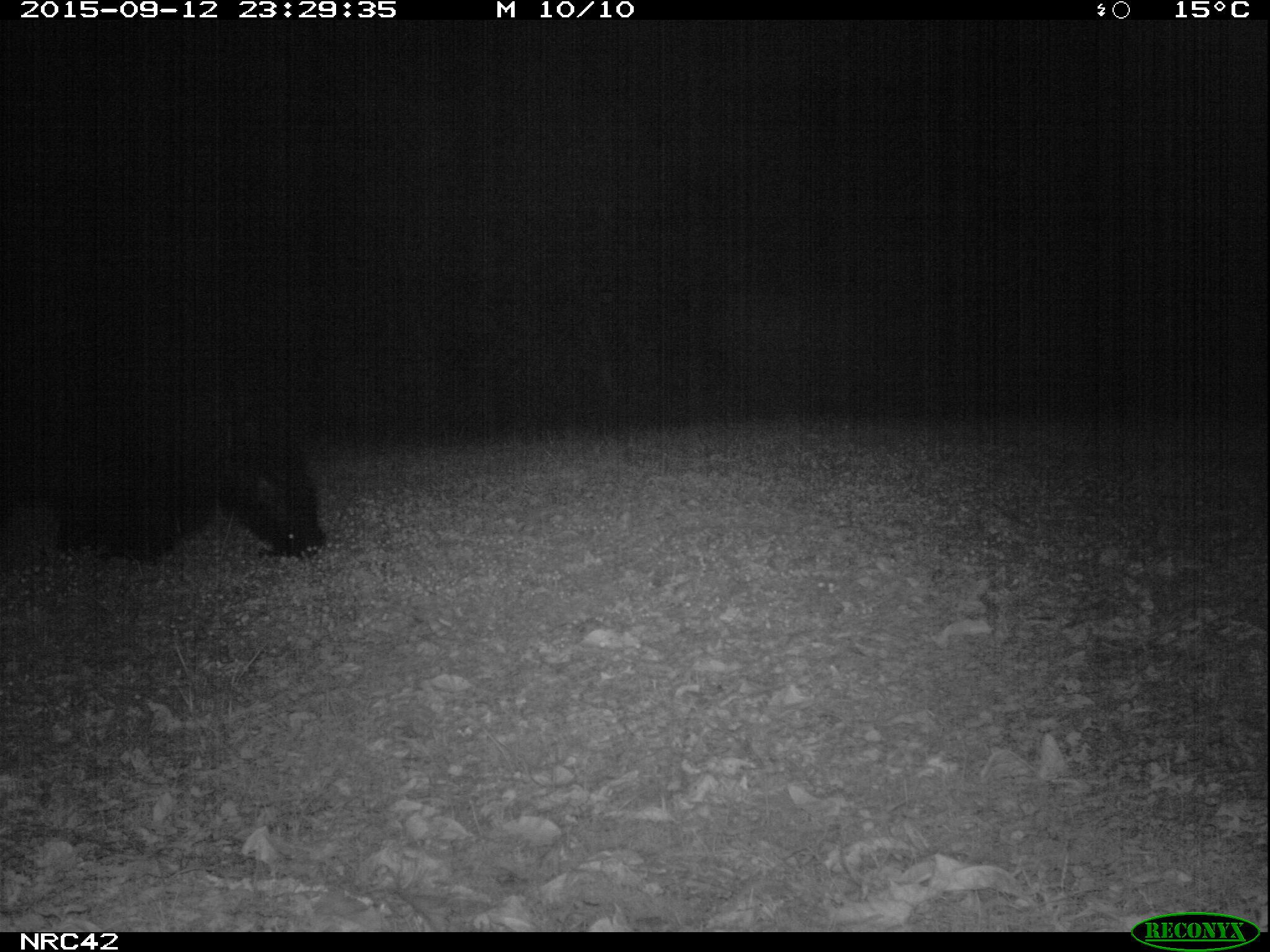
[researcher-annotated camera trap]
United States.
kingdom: Animalia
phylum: Chordata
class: Mammalia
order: Carnivora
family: Ursidae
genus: Ursus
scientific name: Ursus americanus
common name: american black bear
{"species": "American Black Bear (Ursus americanus)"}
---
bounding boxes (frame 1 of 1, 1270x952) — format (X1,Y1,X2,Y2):
American Black Bear: (47,338,332,575)